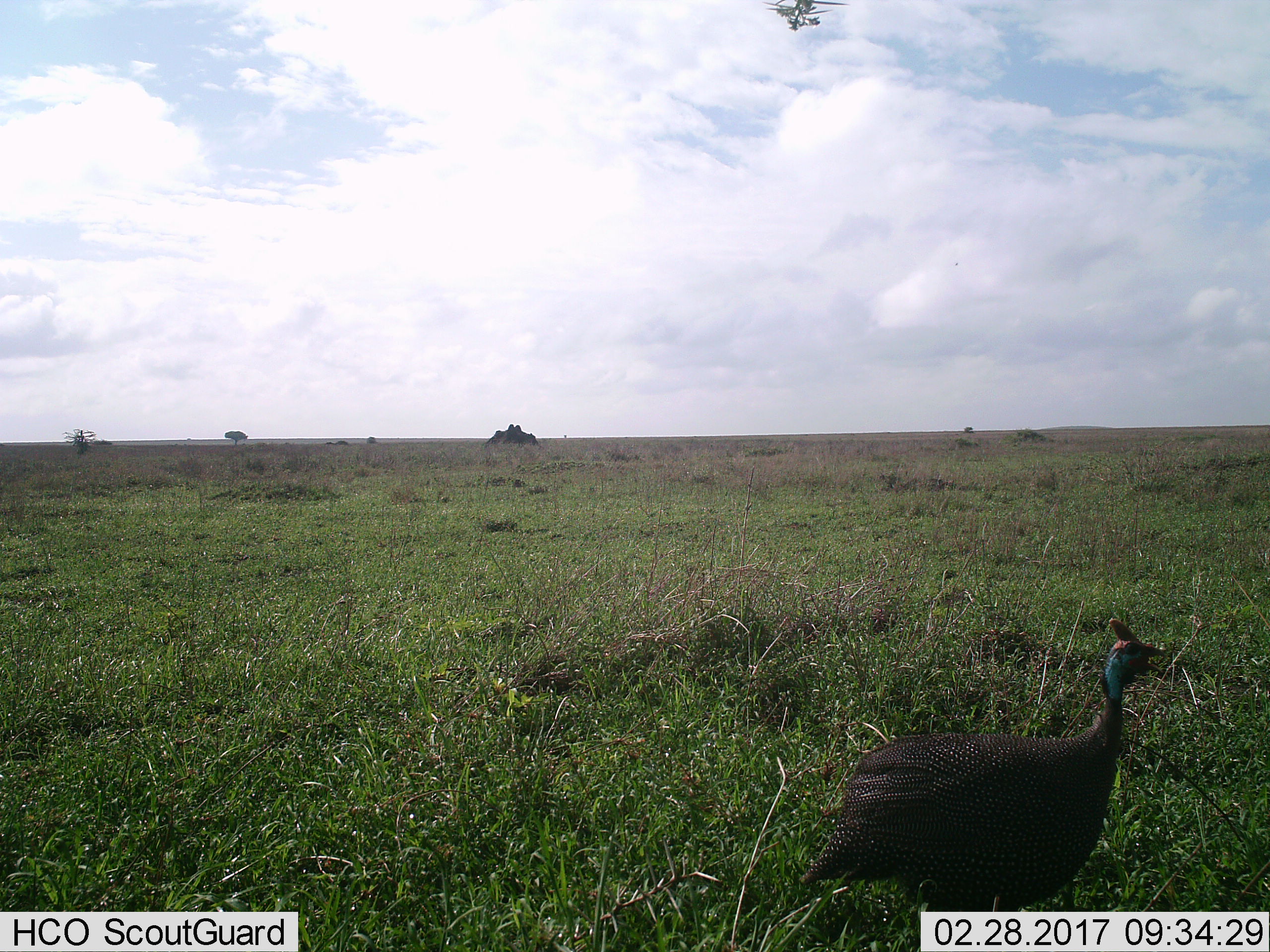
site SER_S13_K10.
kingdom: Animalia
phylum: Chordata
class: Aves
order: Galliformes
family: Numididae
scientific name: Numididae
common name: guineafowl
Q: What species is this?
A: Guineafowl (Numididae).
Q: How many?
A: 1.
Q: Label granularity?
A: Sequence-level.